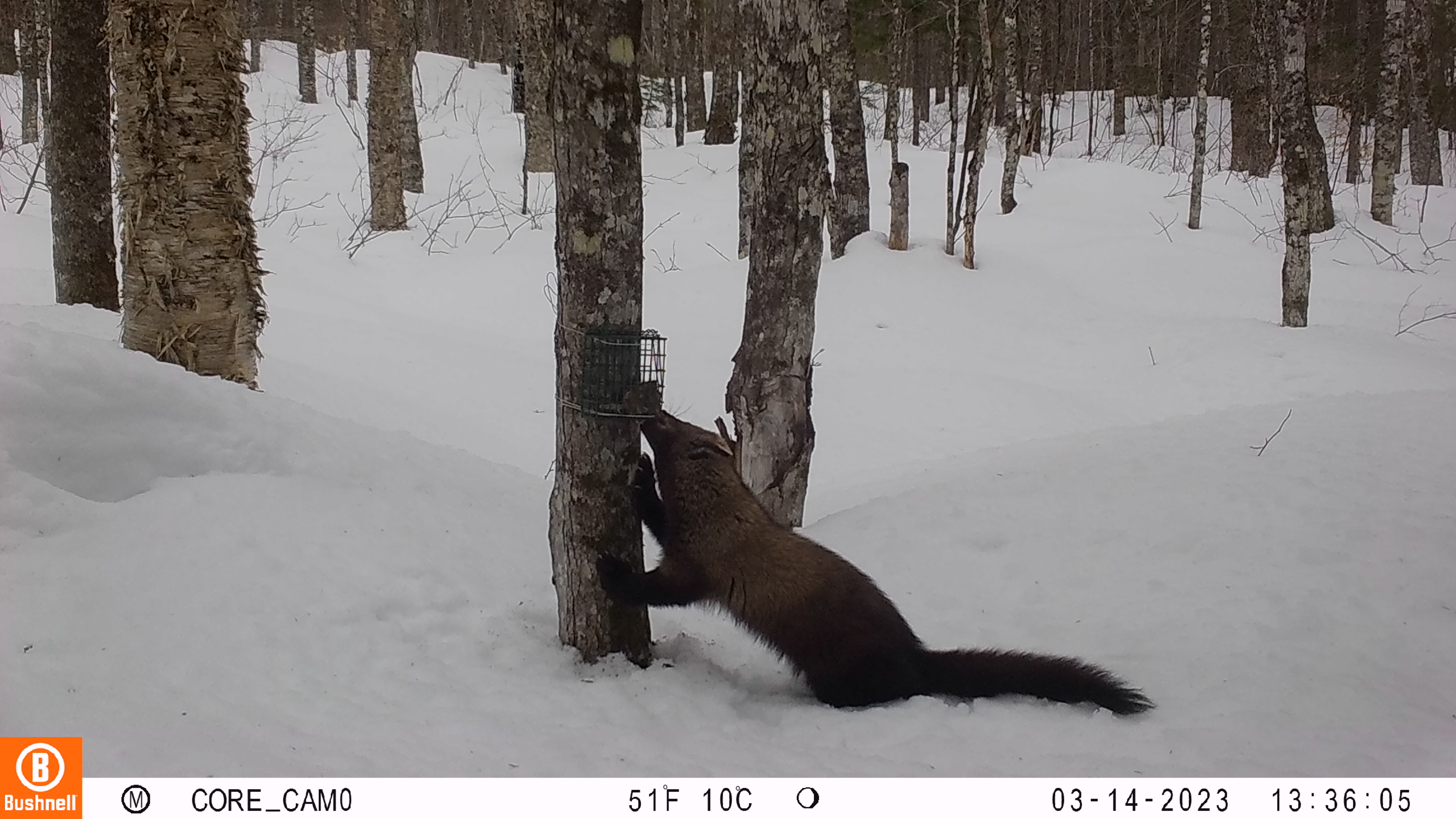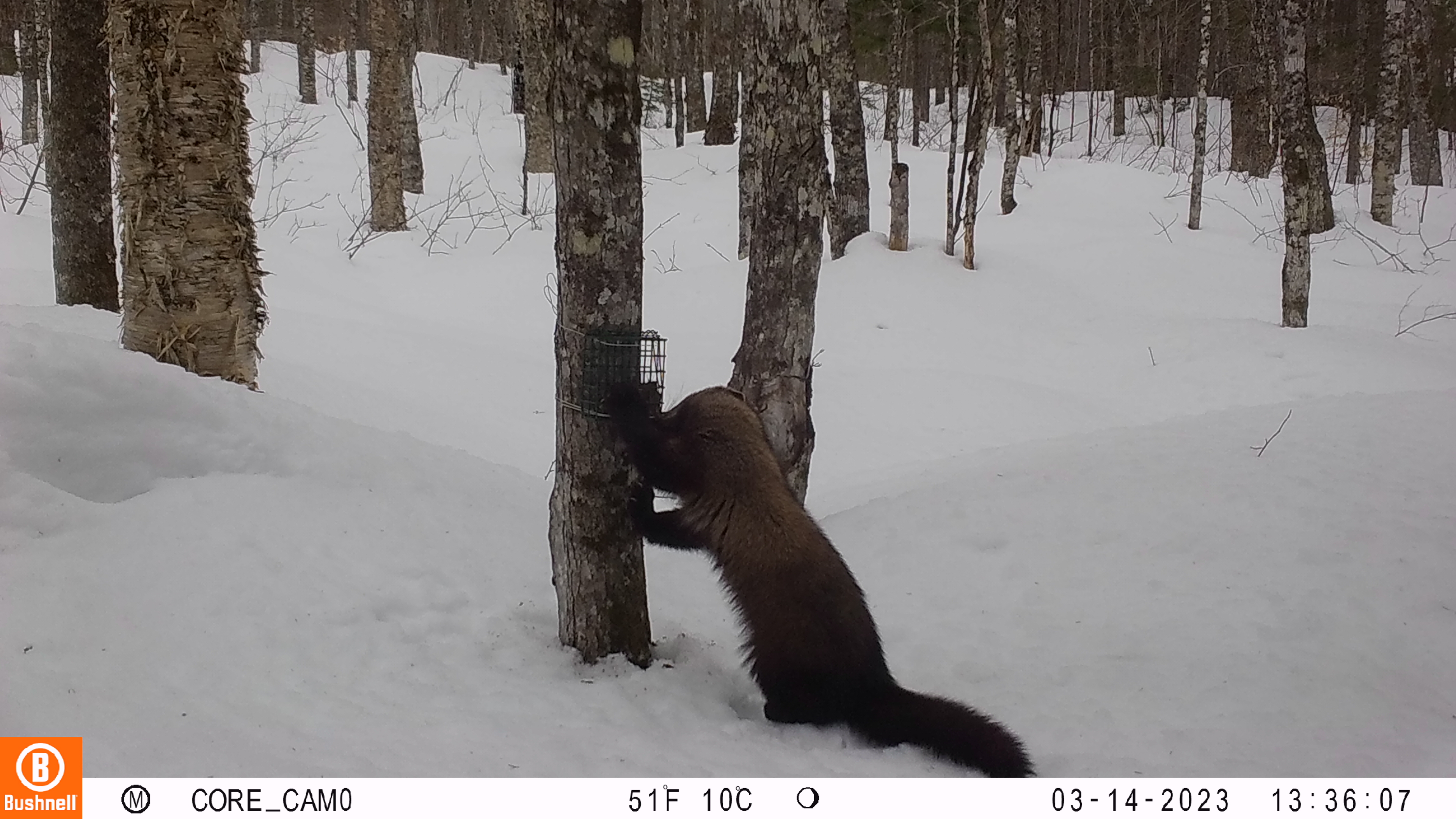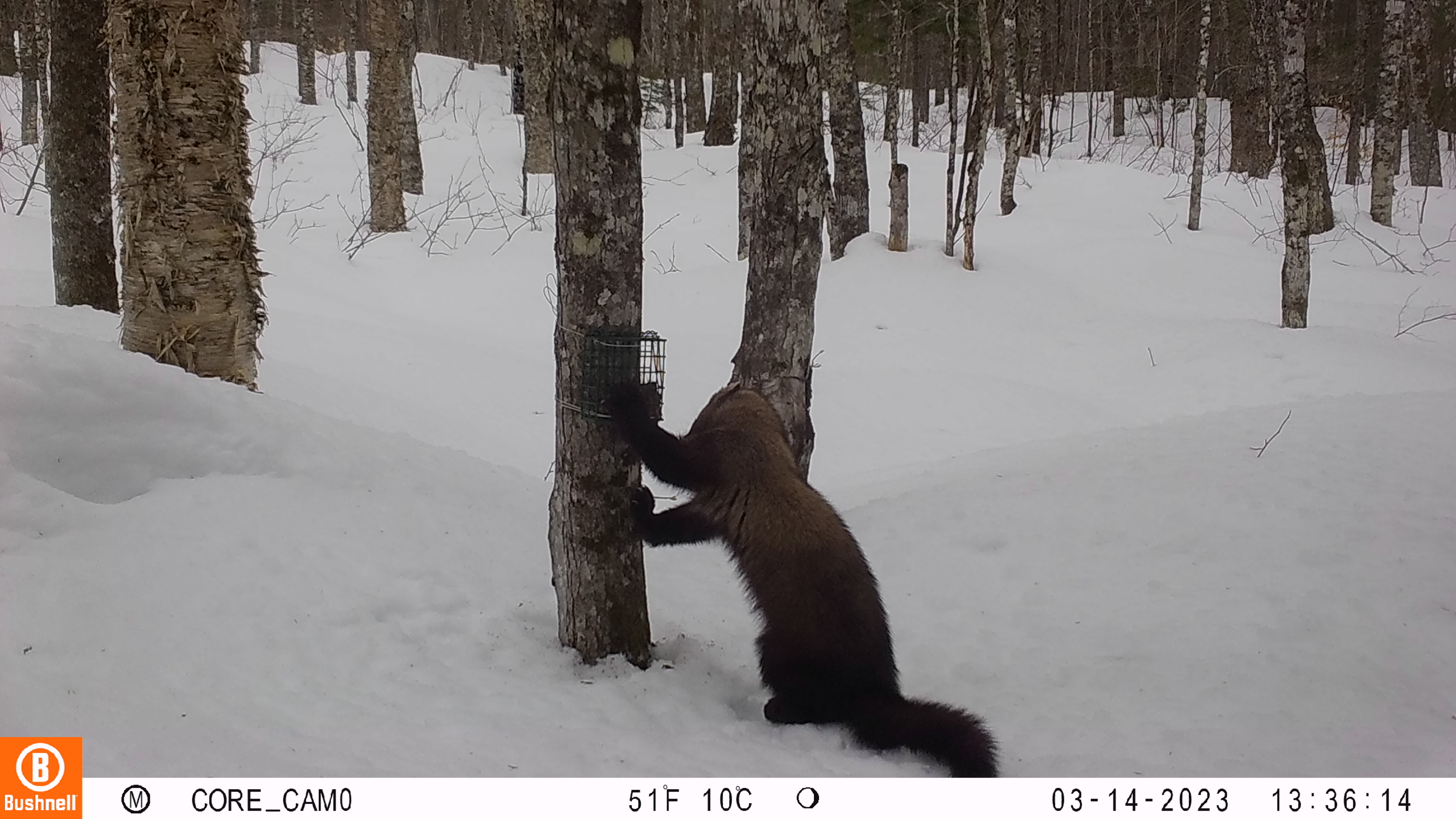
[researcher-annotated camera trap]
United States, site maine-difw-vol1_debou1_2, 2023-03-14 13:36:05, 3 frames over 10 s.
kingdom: Animalia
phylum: Chordata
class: Mammalia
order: Carnivora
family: Mustelidae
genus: Pekania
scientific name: Pekania pennanti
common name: fisher